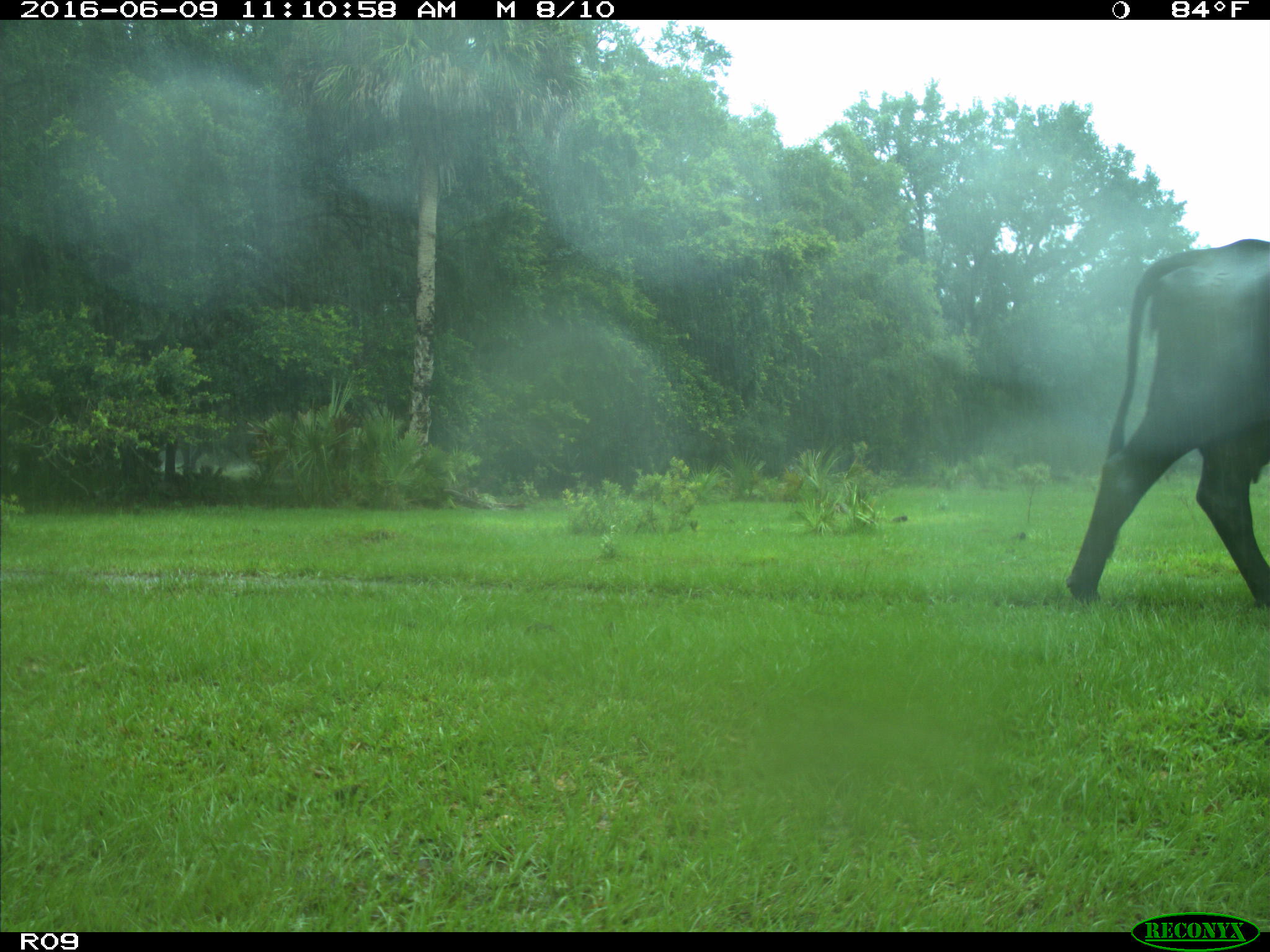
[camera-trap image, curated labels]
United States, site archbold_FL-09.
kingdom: Animalia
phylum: Chordata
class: Mammalia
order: Artiodactyla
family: Bovidae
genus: Bos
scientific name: Bos taurus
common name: domestic cow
Bos taurus (domestic cow).